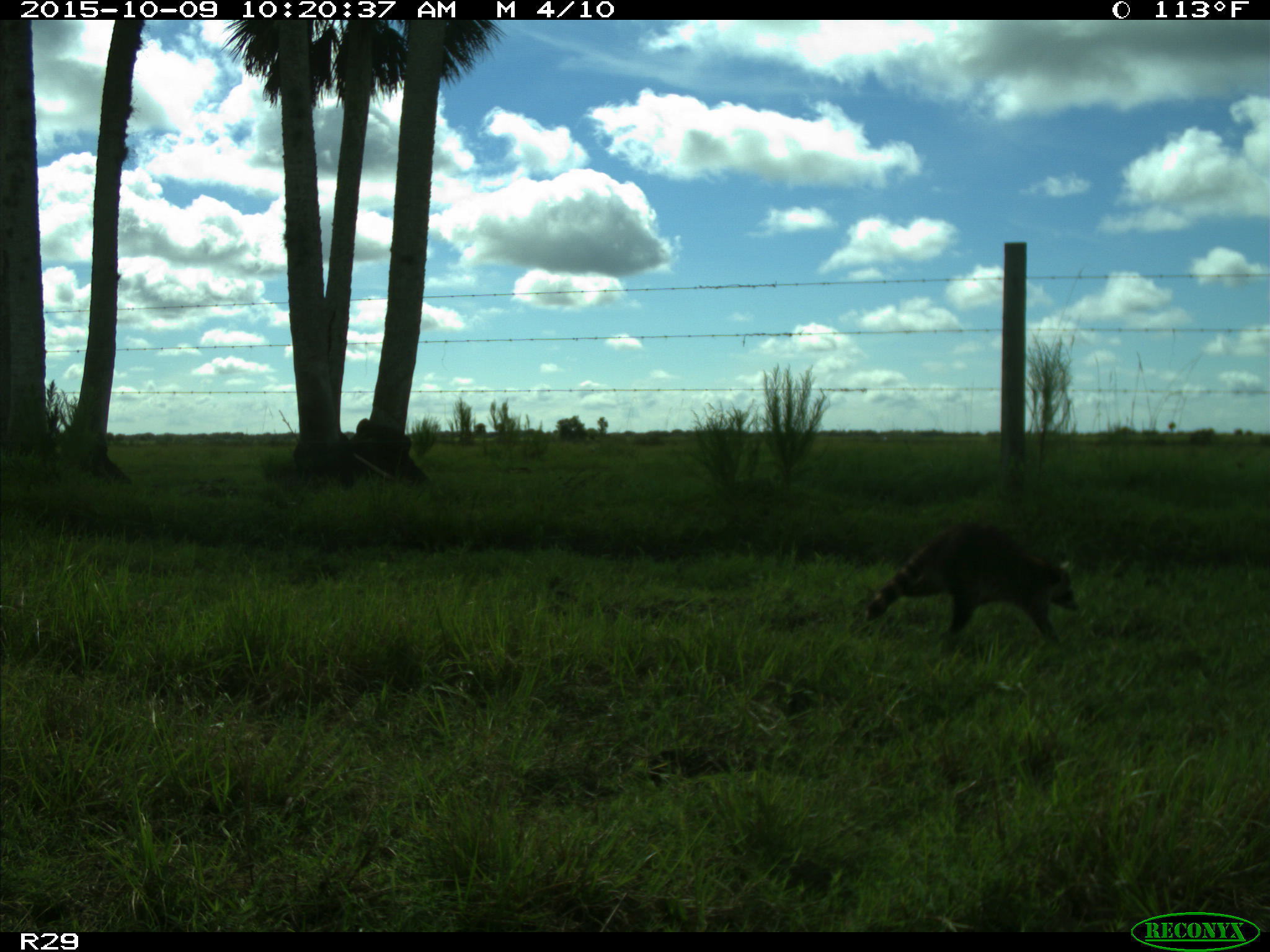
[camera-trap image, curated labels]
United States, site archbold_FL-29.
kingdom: Animalia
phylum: Chordata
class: Mammalia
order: Carnivora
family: Procyonidae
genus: Procyon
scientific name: Procyon lotor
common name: common raccoon